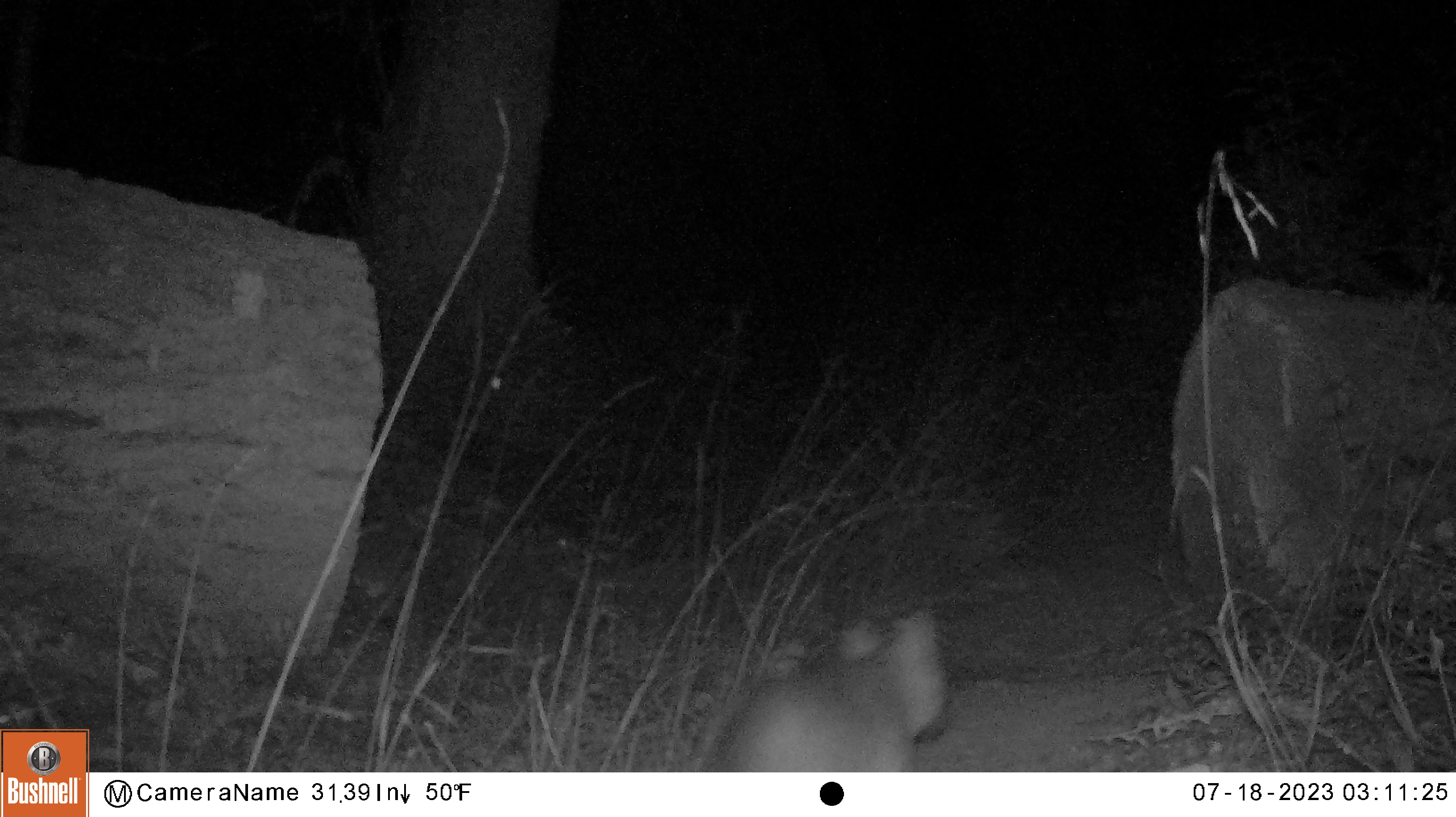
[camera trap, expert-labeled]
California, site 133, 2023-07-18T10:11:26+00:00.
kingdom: Animalia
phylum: Chordata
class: Mammalia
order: Carnivora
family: Canidae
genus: Urocyon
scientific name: Urocyon cinereoargenteus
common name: gray fox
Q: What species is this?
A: Gray fox (Urocyon cinereoargenteus).